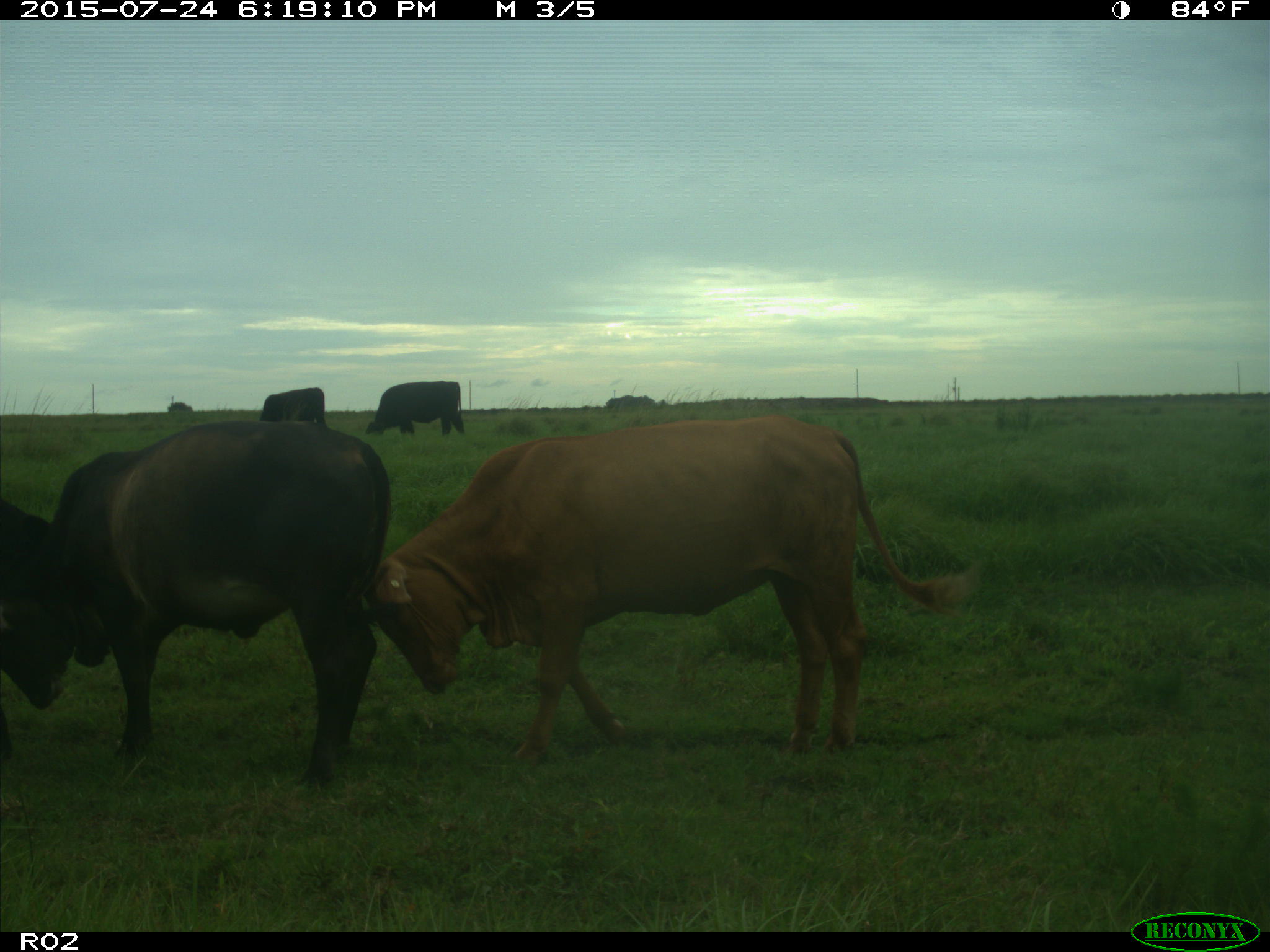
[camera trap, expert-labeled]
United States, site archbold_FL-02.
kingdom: Animalia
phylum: Chordata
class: Mammalia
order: Artiodactyla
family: Bovidae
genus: Bos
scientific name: Bos taurus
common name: domestic cow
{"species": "Bos taurus (domestic cow)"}